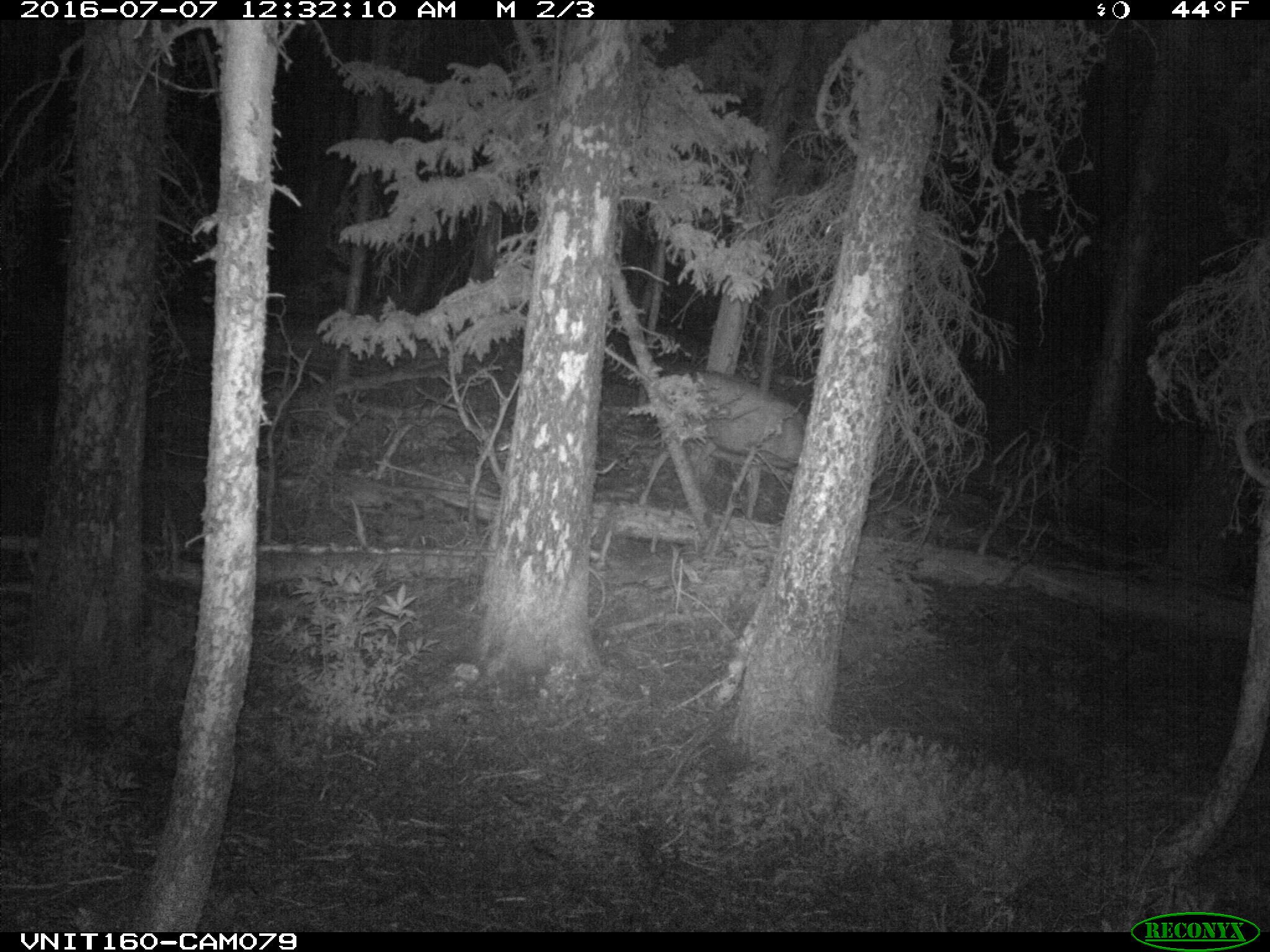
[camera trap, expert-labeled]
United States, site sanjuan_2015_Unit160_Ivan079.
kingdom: Animalia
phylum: Chordata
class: Mammalia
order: Artiodactyla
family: Cervidae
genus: Odocoileus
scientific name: Odocoileus hemionus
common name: mule deer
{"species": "Odocoileus hemionus (mule deer)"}